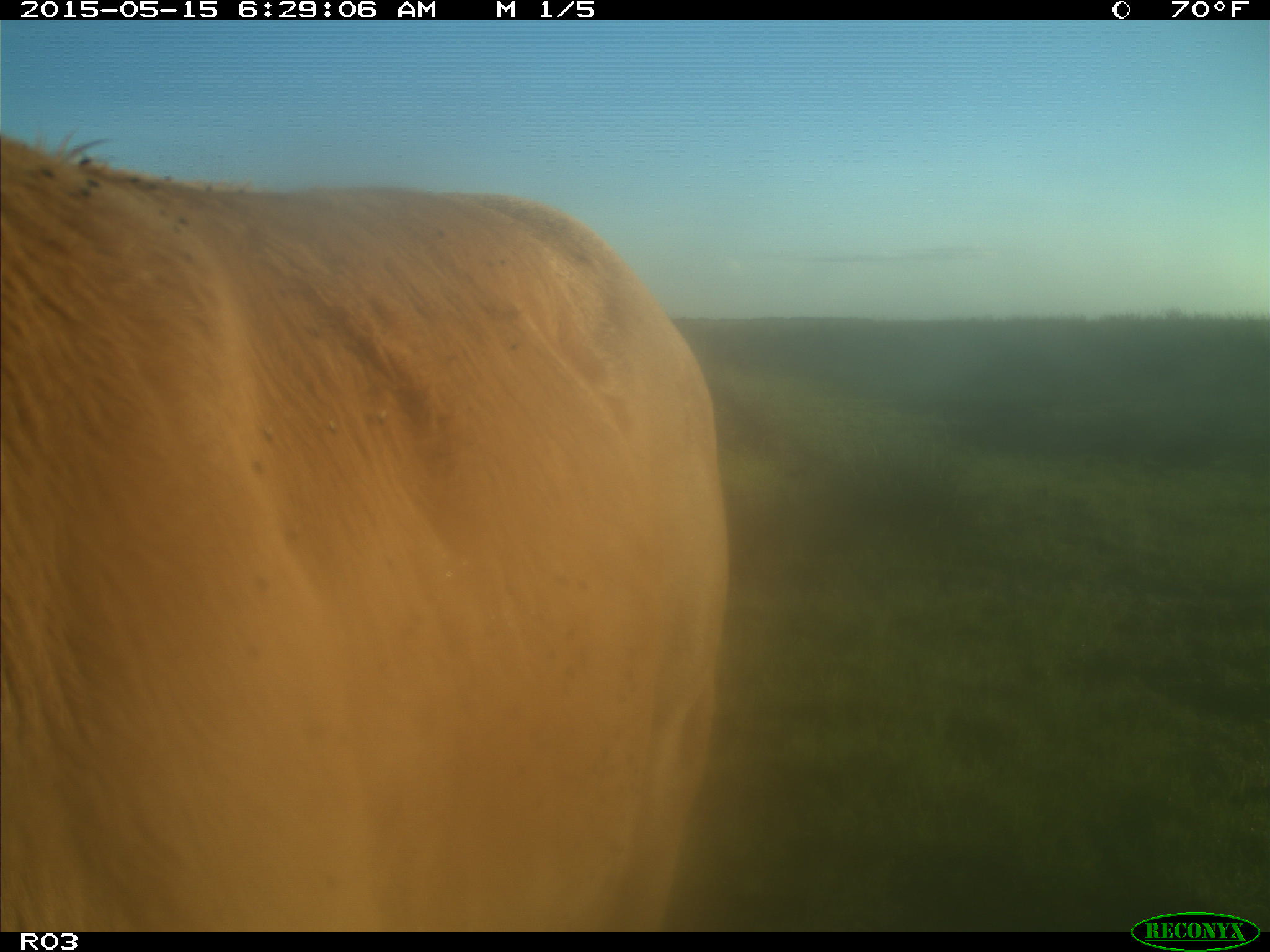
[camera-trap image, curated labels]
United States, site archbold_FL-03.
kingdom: Animalia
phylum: Chordata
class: Mammalia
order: Artiodactyla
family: Bovidae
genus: Bos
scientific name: Bos taurus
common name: domestic cow